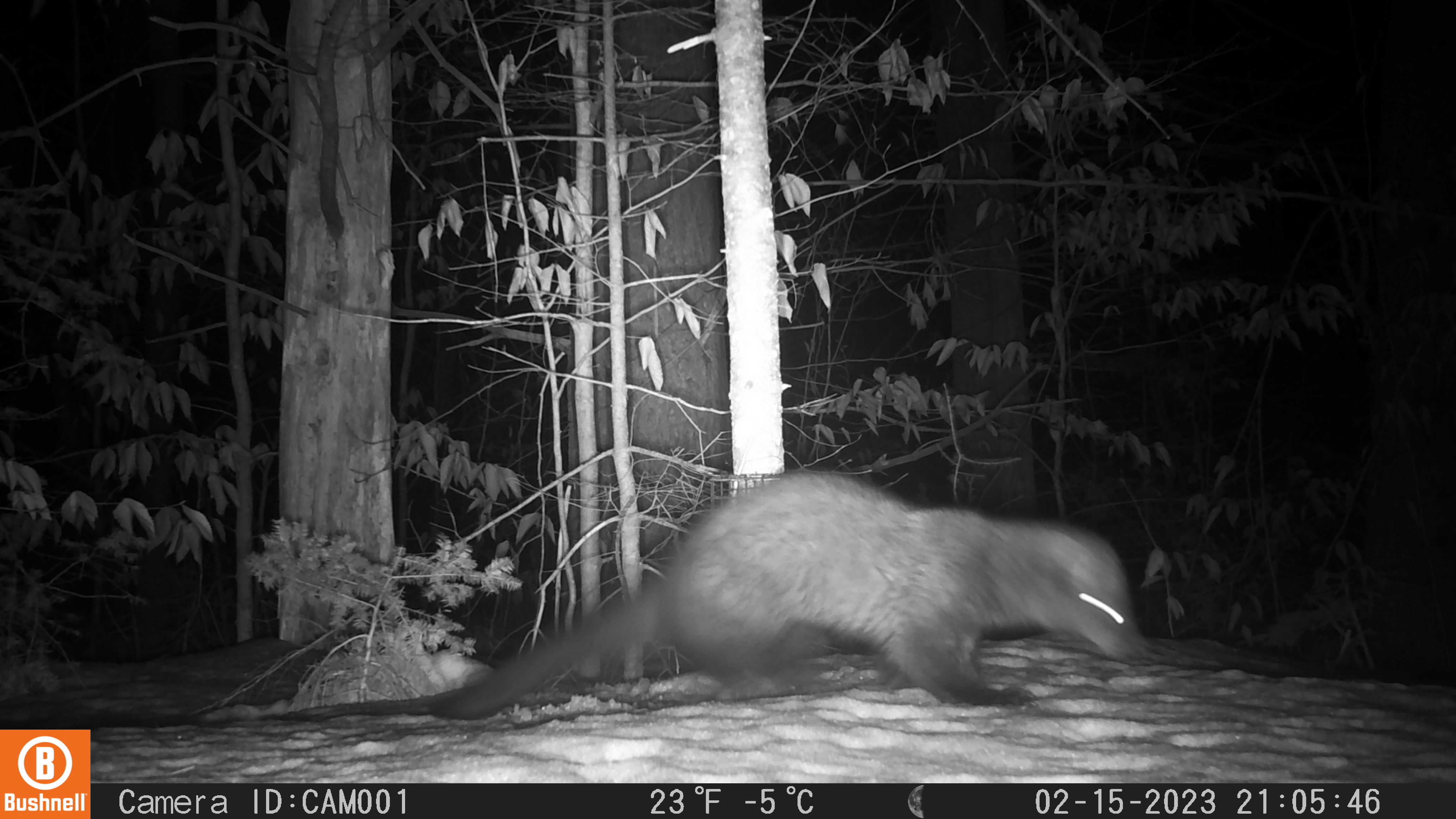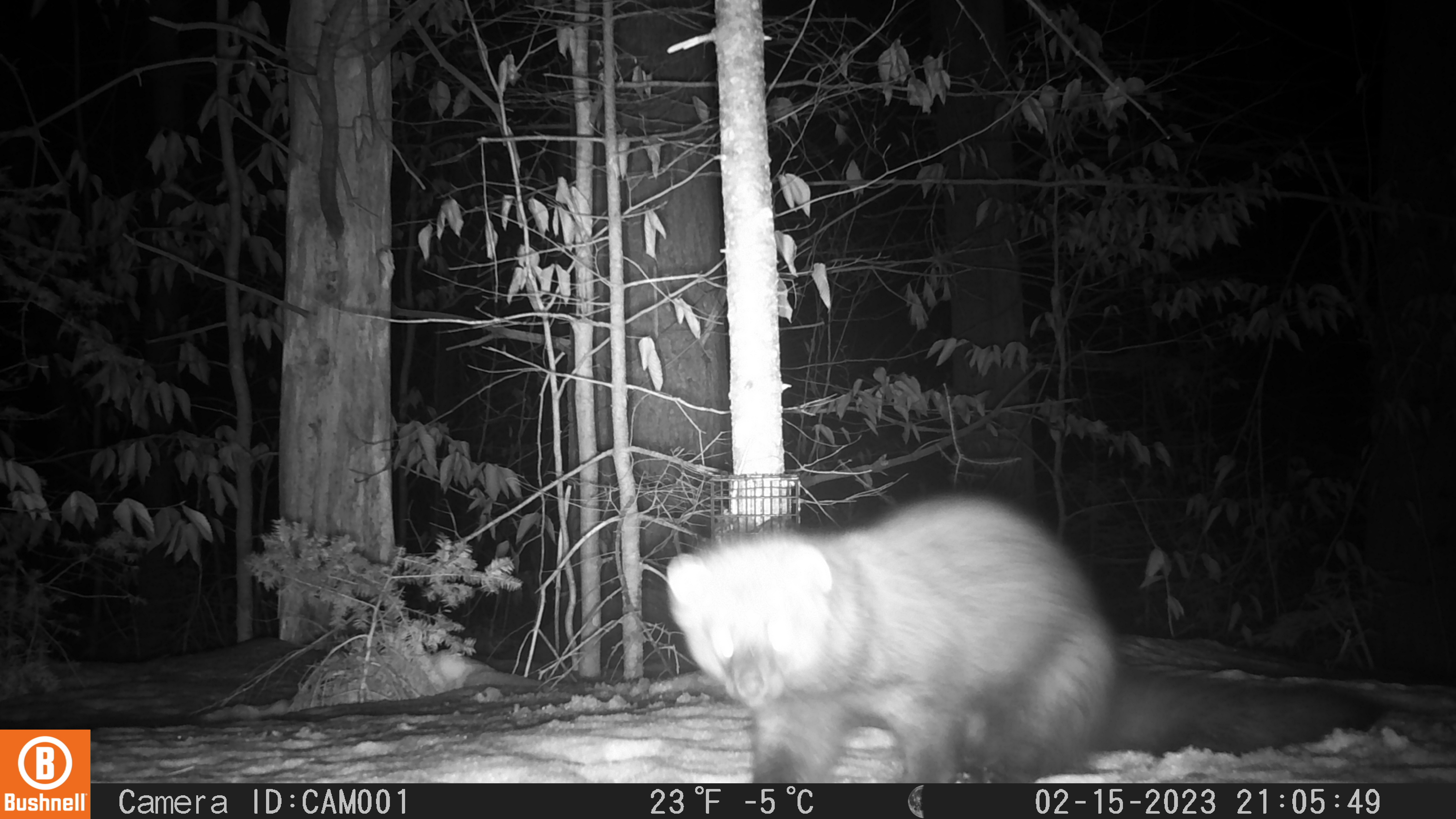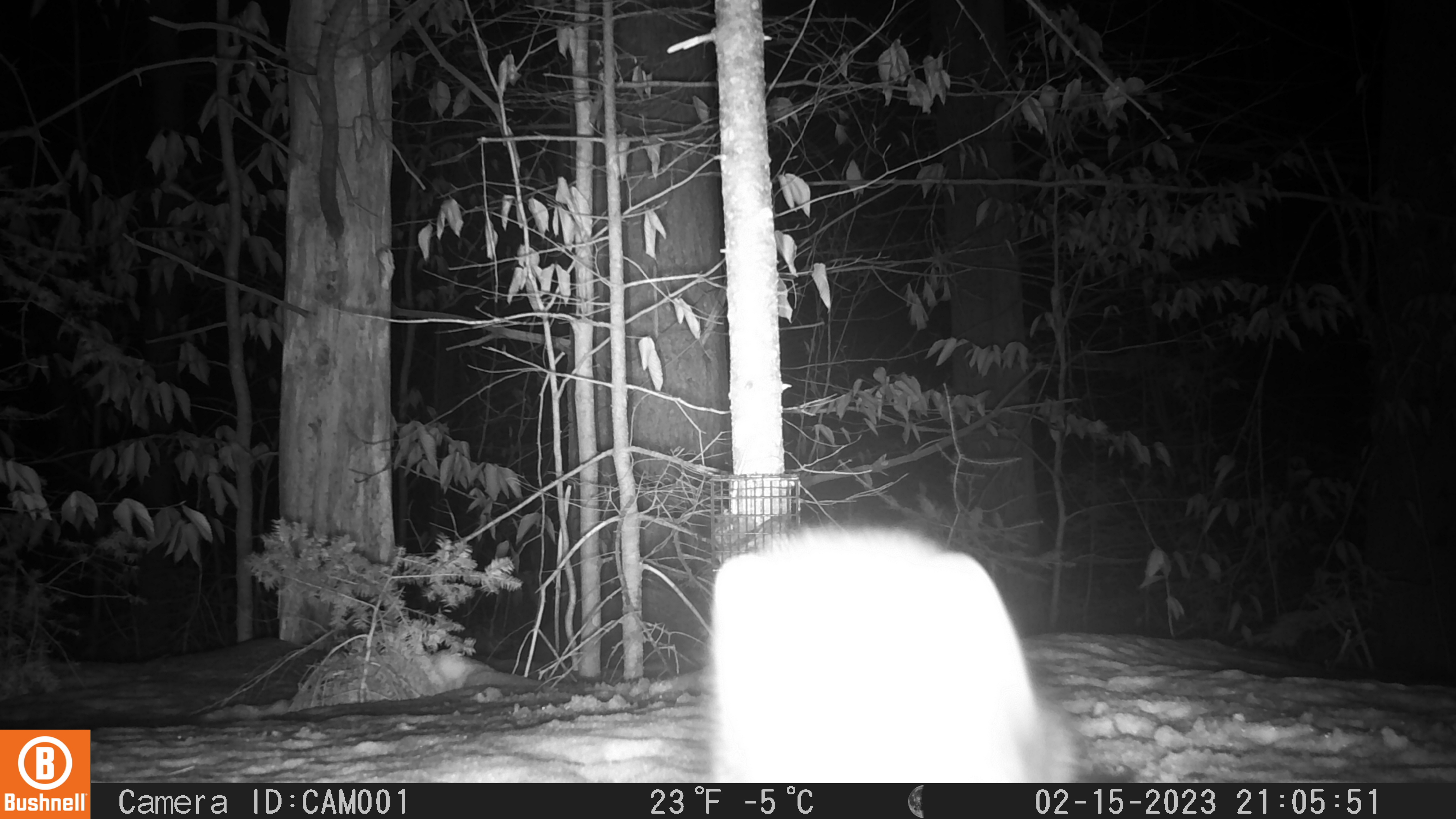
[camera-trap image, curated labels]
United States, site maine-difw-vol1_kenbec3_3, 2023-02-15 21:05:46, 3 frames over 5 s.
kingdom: Animalia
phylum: Chordata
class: Mammalia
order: Carnivora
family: Mustelidae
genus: Pekania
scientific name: Pekania pennanti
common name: fisher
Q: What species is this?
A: Fisher (Pekania pennanti).